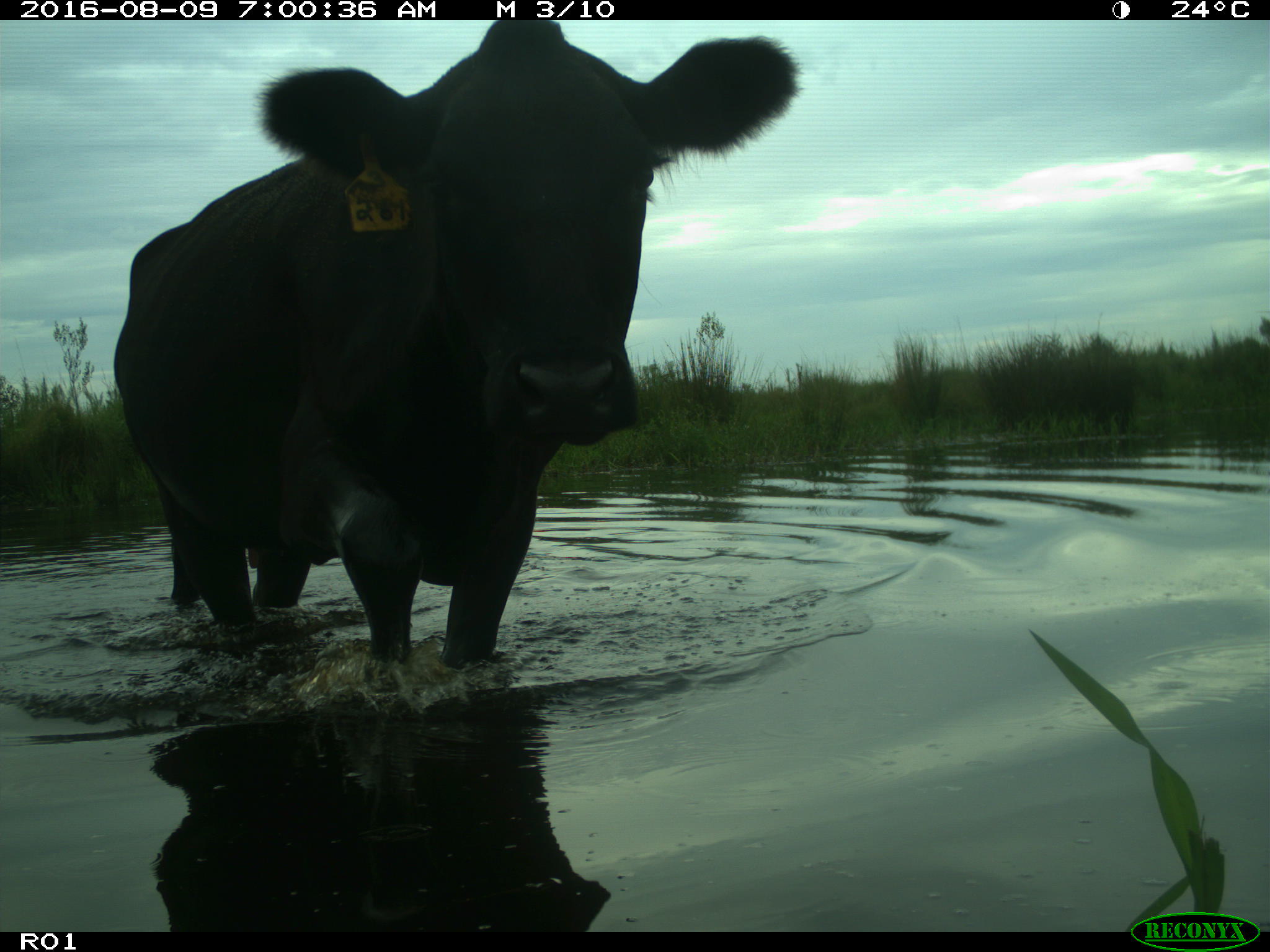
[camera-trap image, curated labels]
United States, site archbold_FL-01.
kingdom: Animalia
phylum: Chordata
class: Mammalia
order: Artiodactyla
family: Bovidae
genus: Bos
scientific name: Bos taurus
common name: domestic cow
Bos taurus (domestic cow).